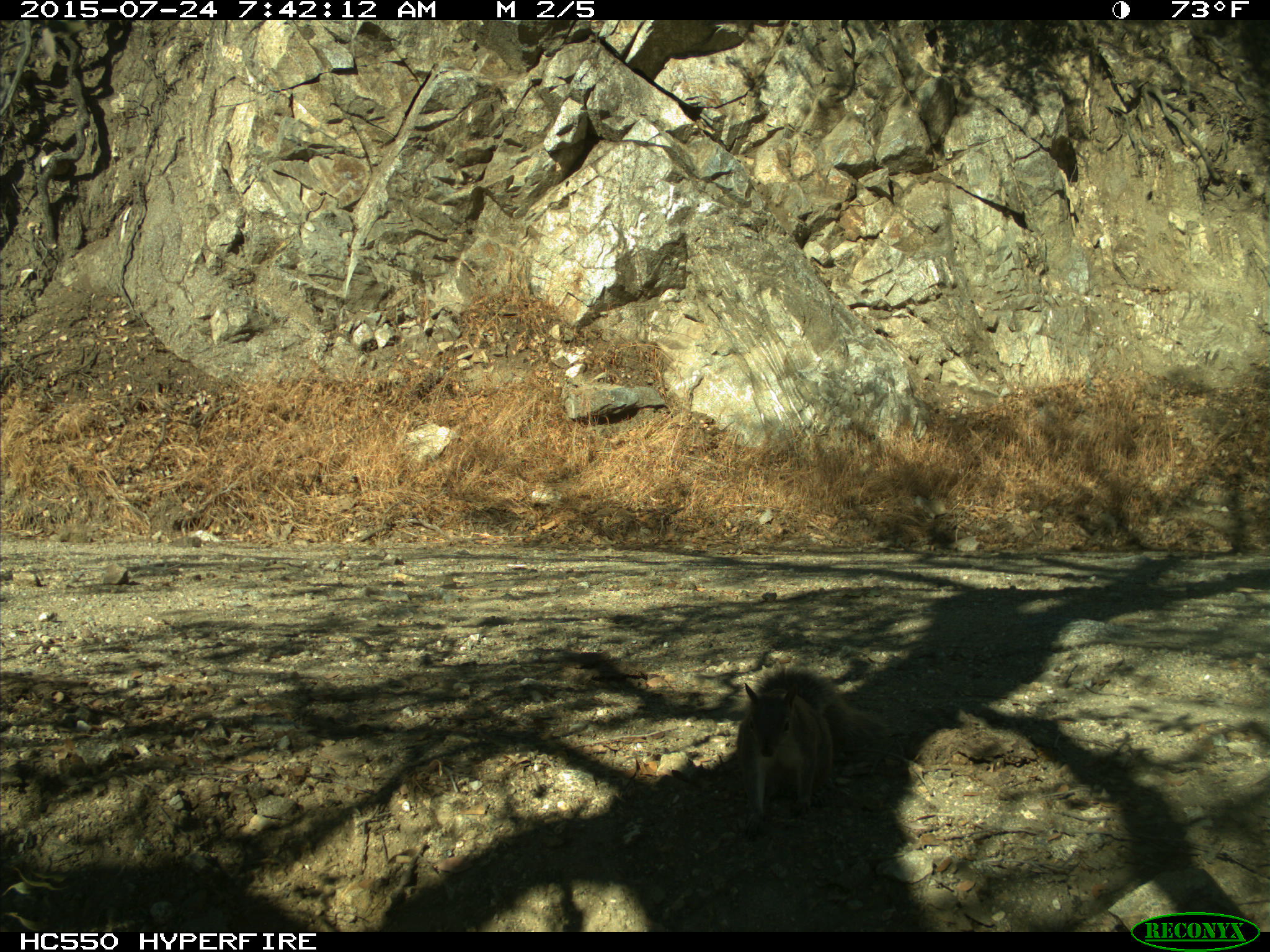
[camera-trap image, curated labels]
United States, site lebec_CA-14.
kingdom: Animalia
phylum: Chordata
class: Mammalia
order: Rodentia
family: Sciuridae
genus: Sciurus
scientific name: Sciurus carolinensis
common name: eastern gray squirrel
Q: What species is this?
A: Sciurus carolinensis (eastern gray squirrel).